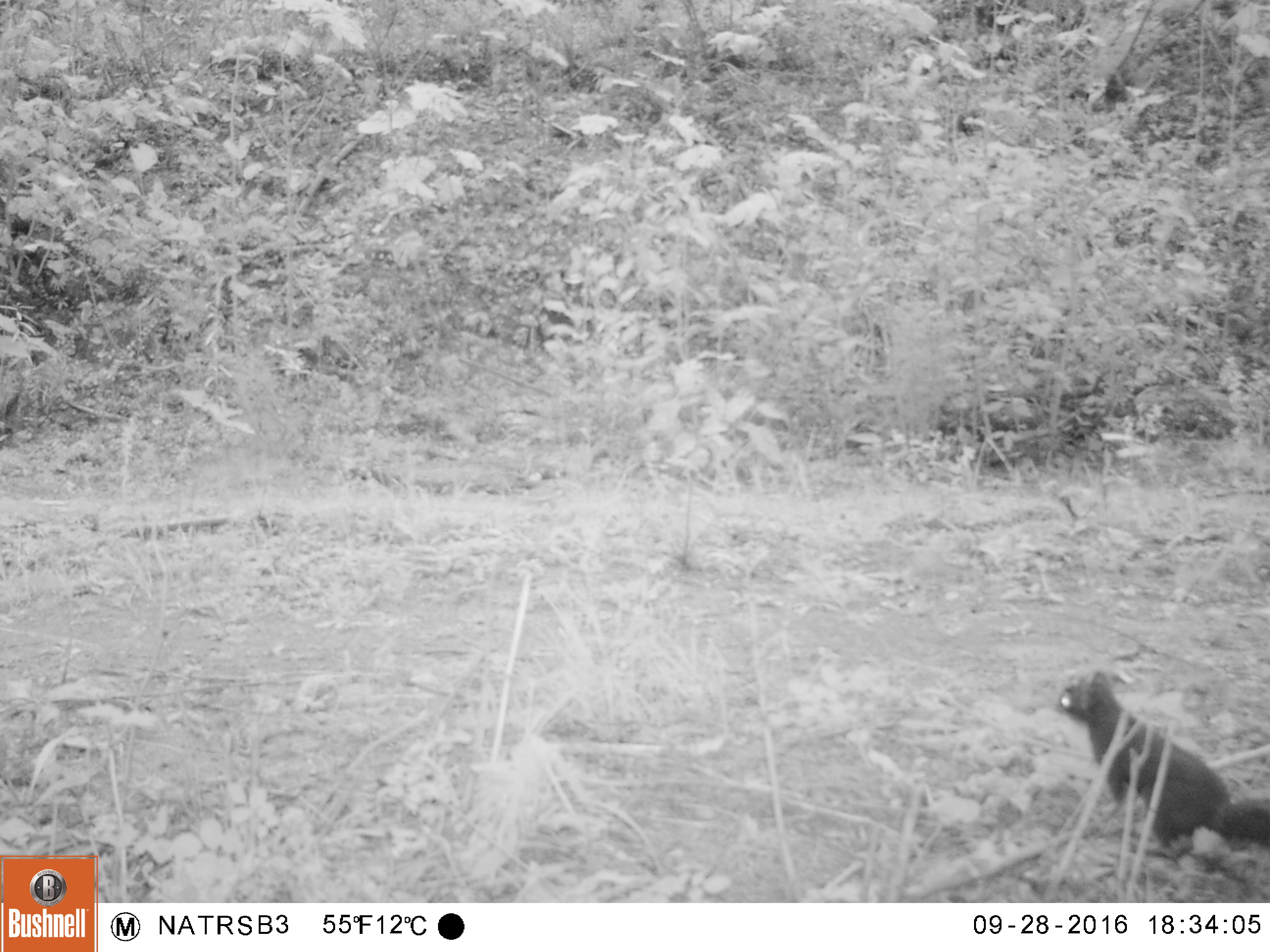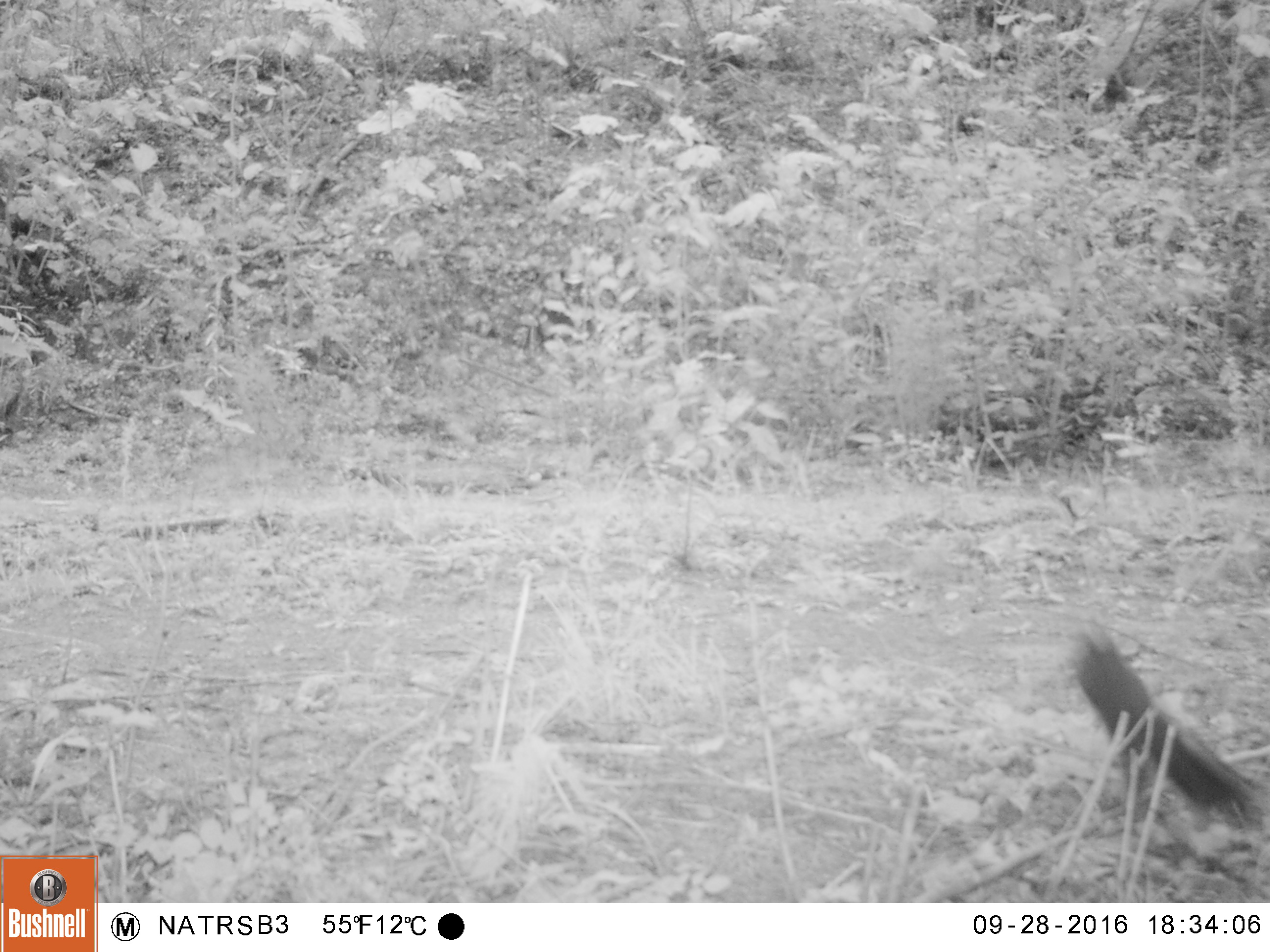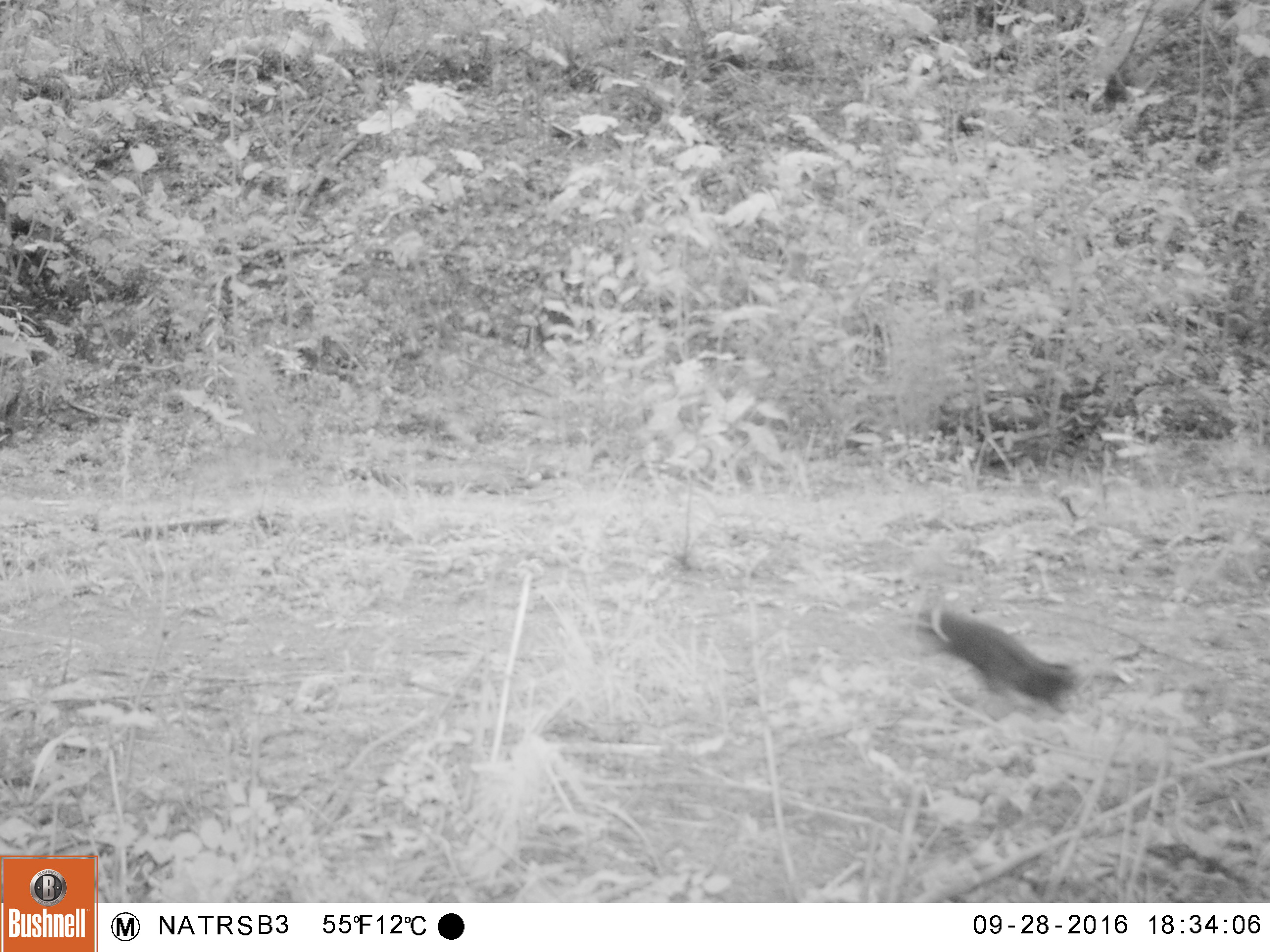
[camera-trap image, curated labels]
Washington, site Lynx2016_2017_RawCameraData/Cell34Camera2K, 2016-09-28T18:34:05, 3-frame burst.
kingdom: Animalia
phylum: Chordata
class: Mammalia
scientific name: Mammalia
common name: small mammal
Small mammal (Mammalia). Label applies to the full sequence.